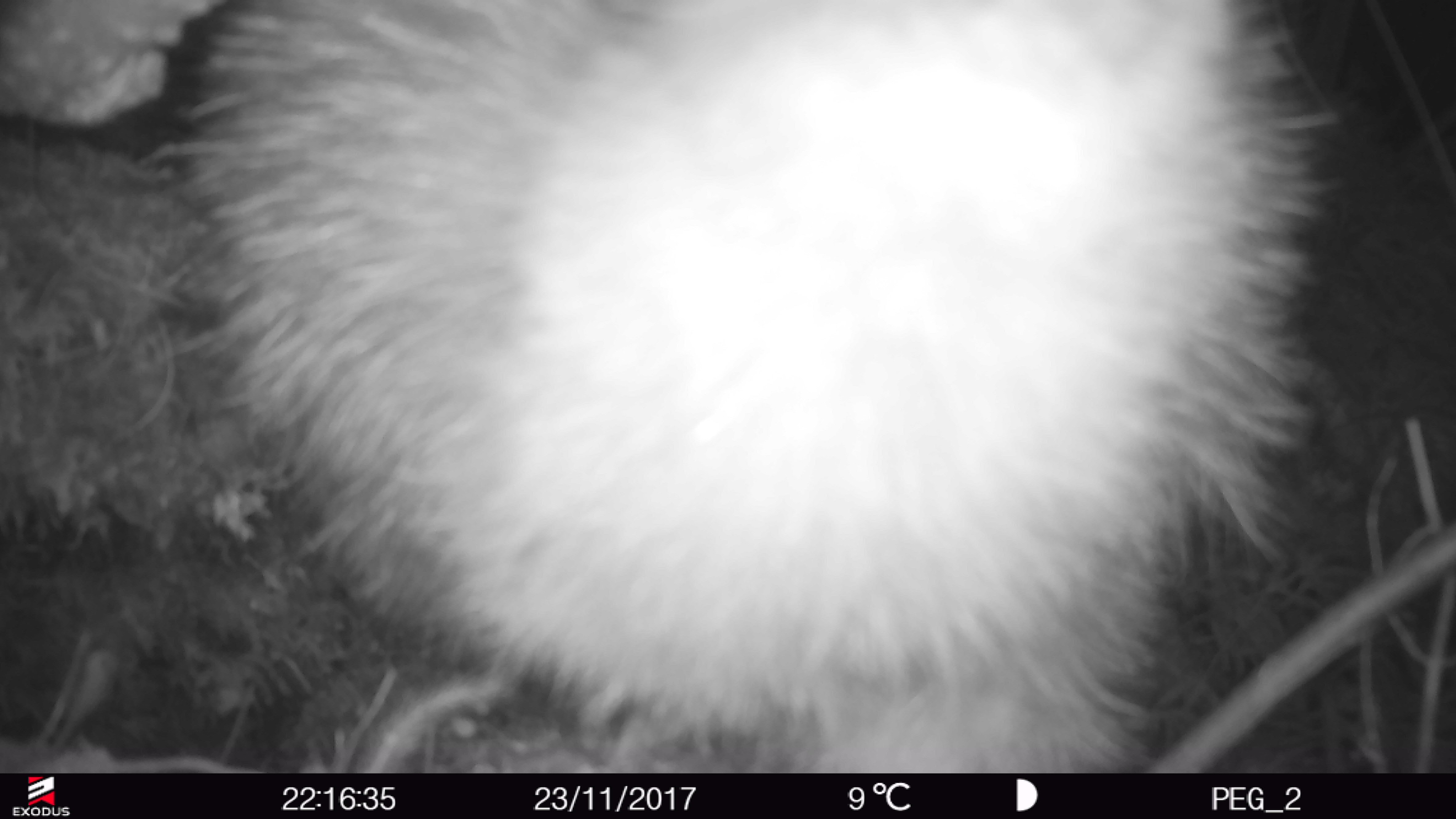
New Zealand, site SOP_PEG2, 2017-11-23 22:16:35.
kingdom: Animalia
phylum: Chordata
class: Aves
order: Apterygiformes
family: Apterygidae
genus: Apteryx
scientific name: Apteryx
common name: kiwi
Kiwi (Apteryx).